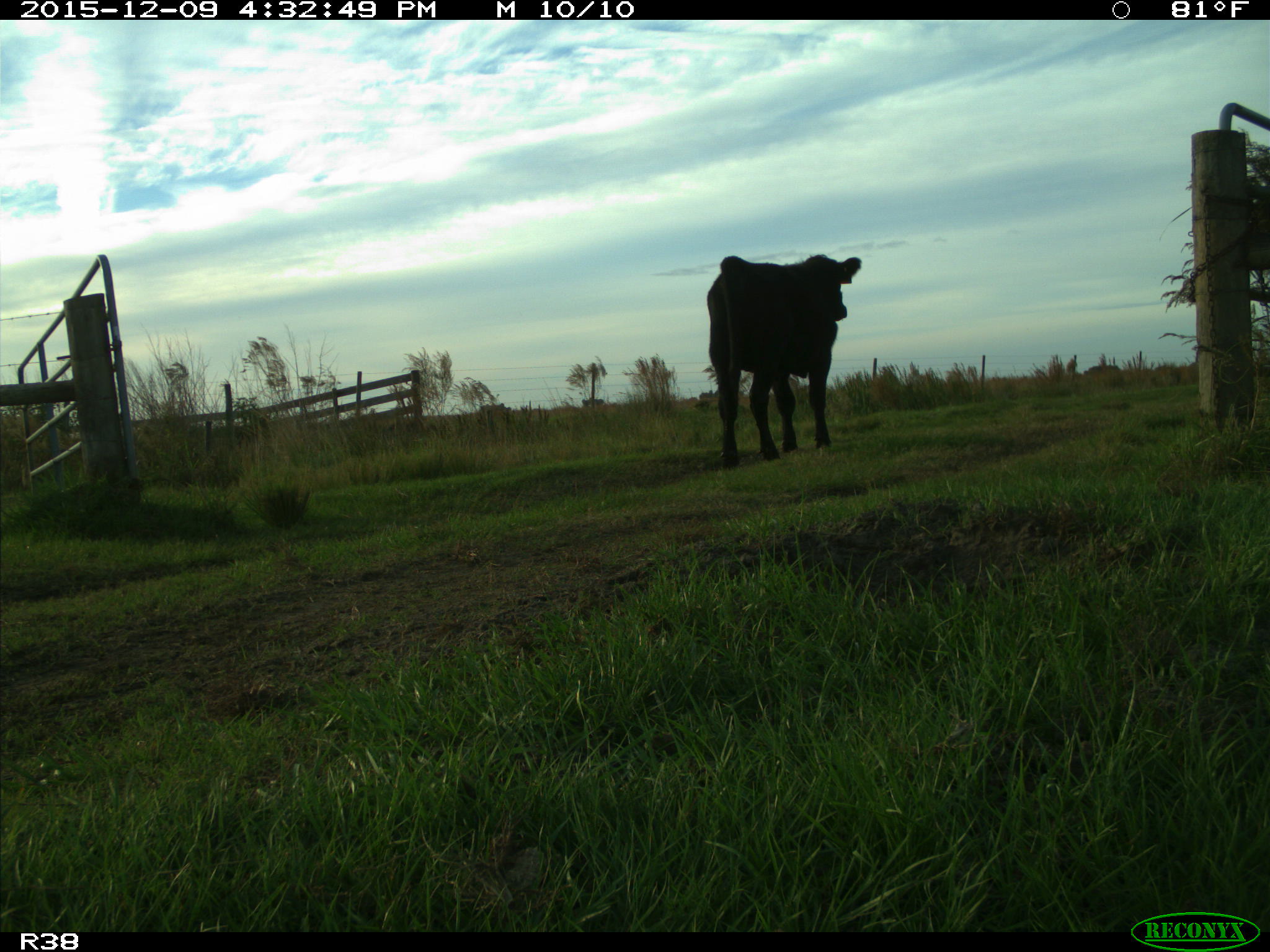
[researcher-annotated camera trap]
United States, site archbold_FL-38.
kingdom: Animalia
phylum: Chordata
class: Mammalia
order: Artiodactyla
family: Bovidae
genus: Bos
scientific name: Bos taurus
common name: domestic cow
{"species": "Bos taurus (domestic cow)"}